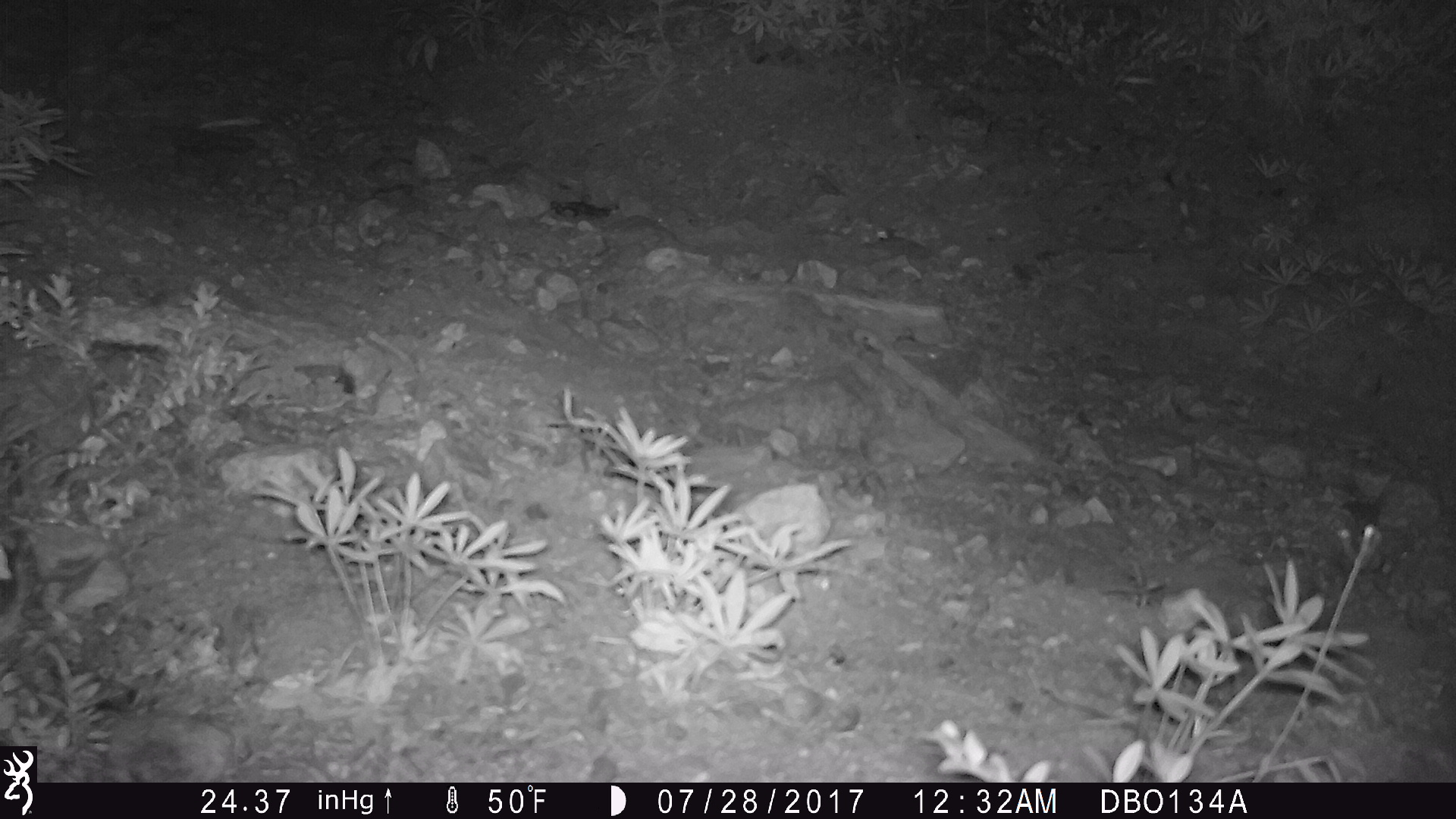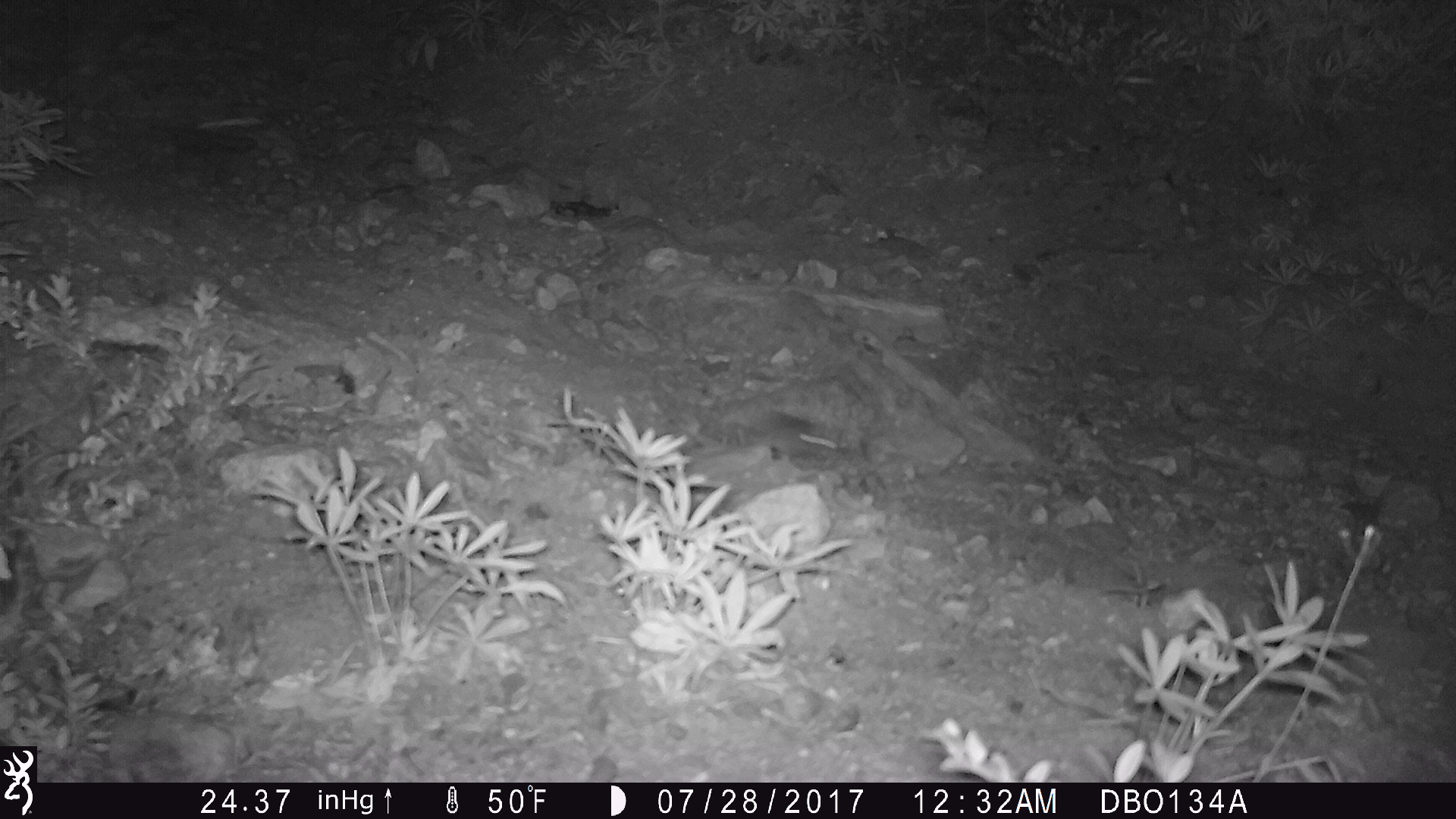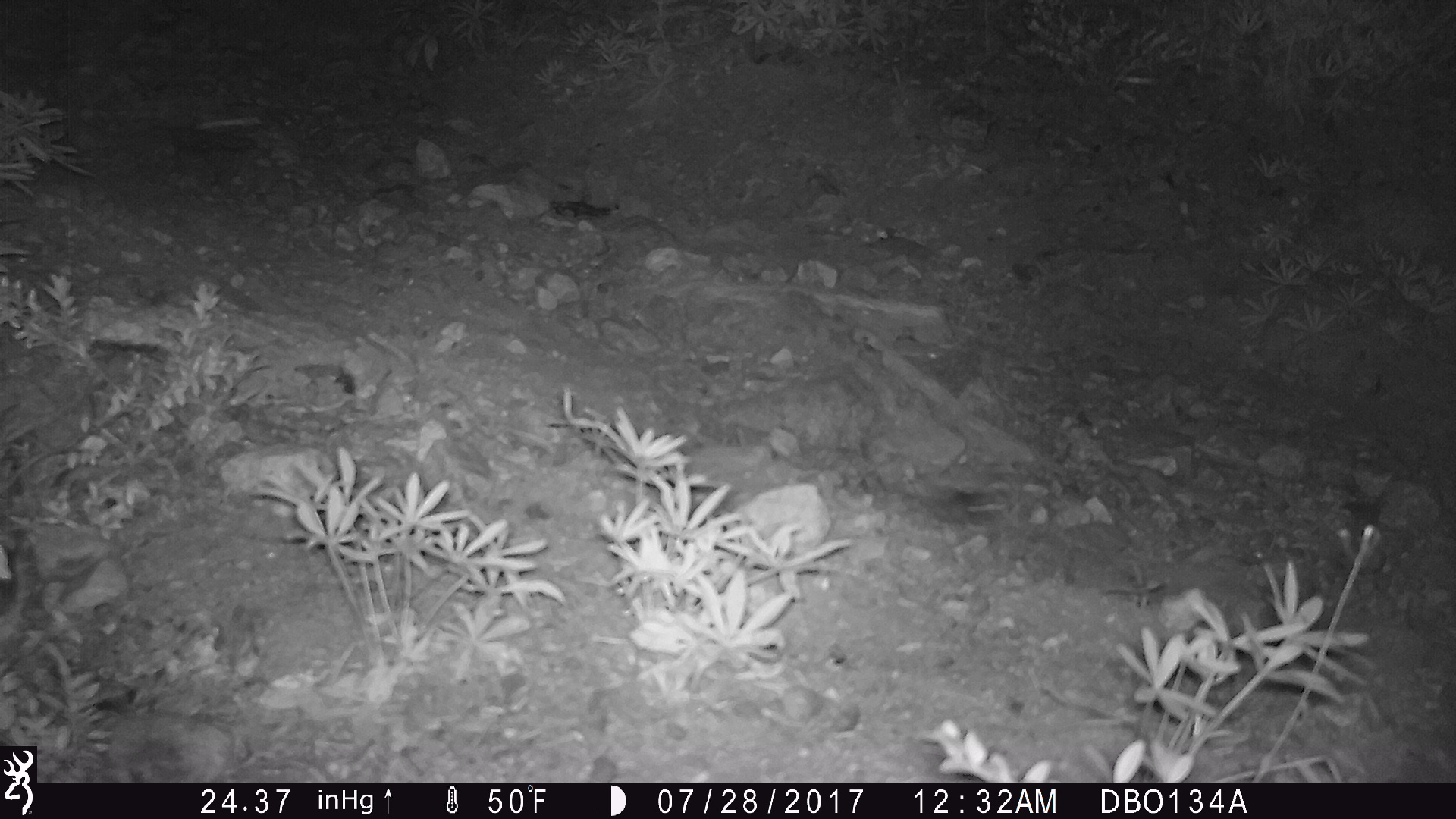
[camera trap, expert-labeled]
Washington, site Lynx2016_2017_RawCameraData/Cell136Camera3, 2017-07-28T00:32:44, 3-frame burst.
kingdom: Animalia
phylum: Chordata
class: Mammalia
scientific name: Mammalia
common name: small mammal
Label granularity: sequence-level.